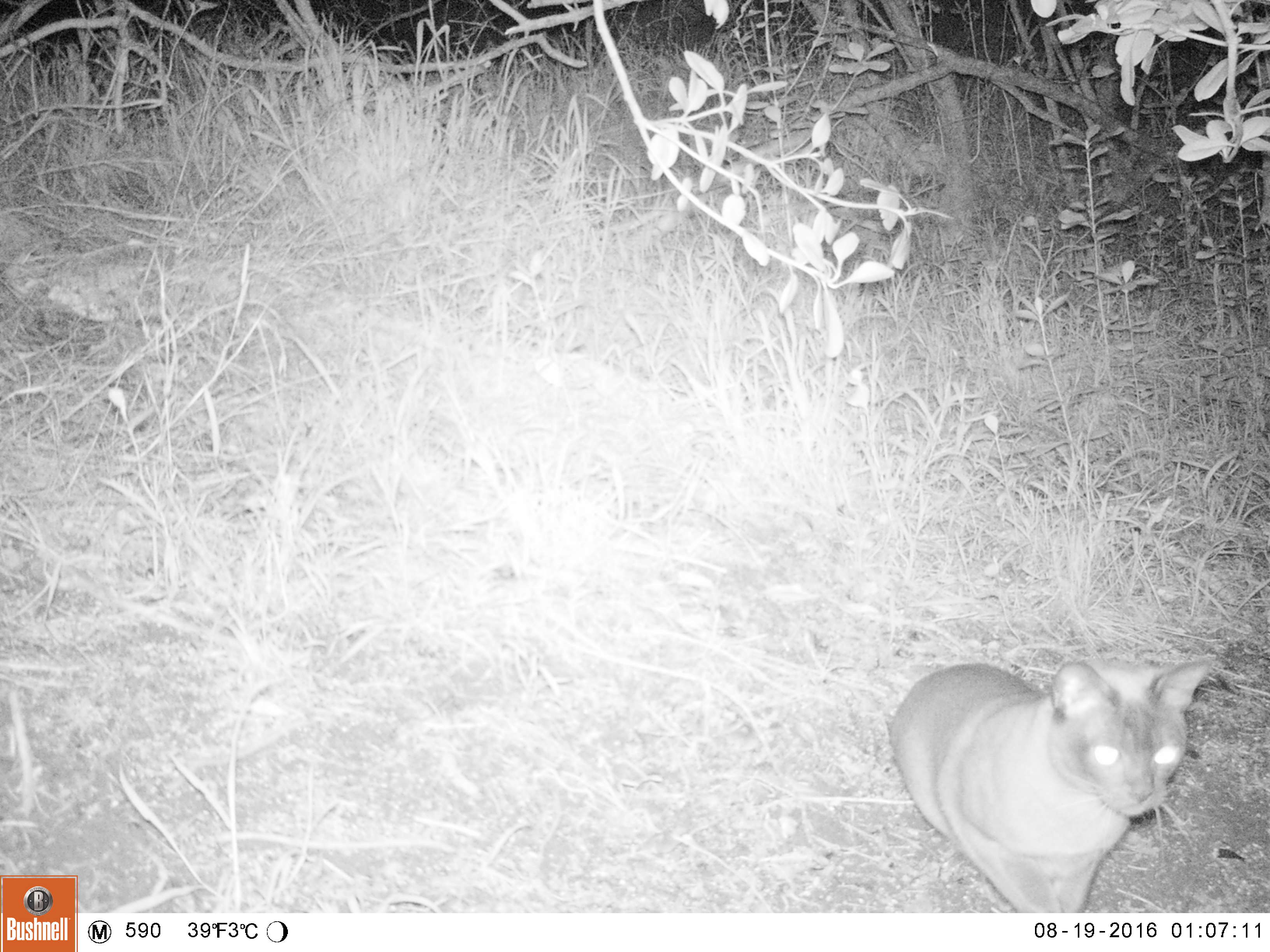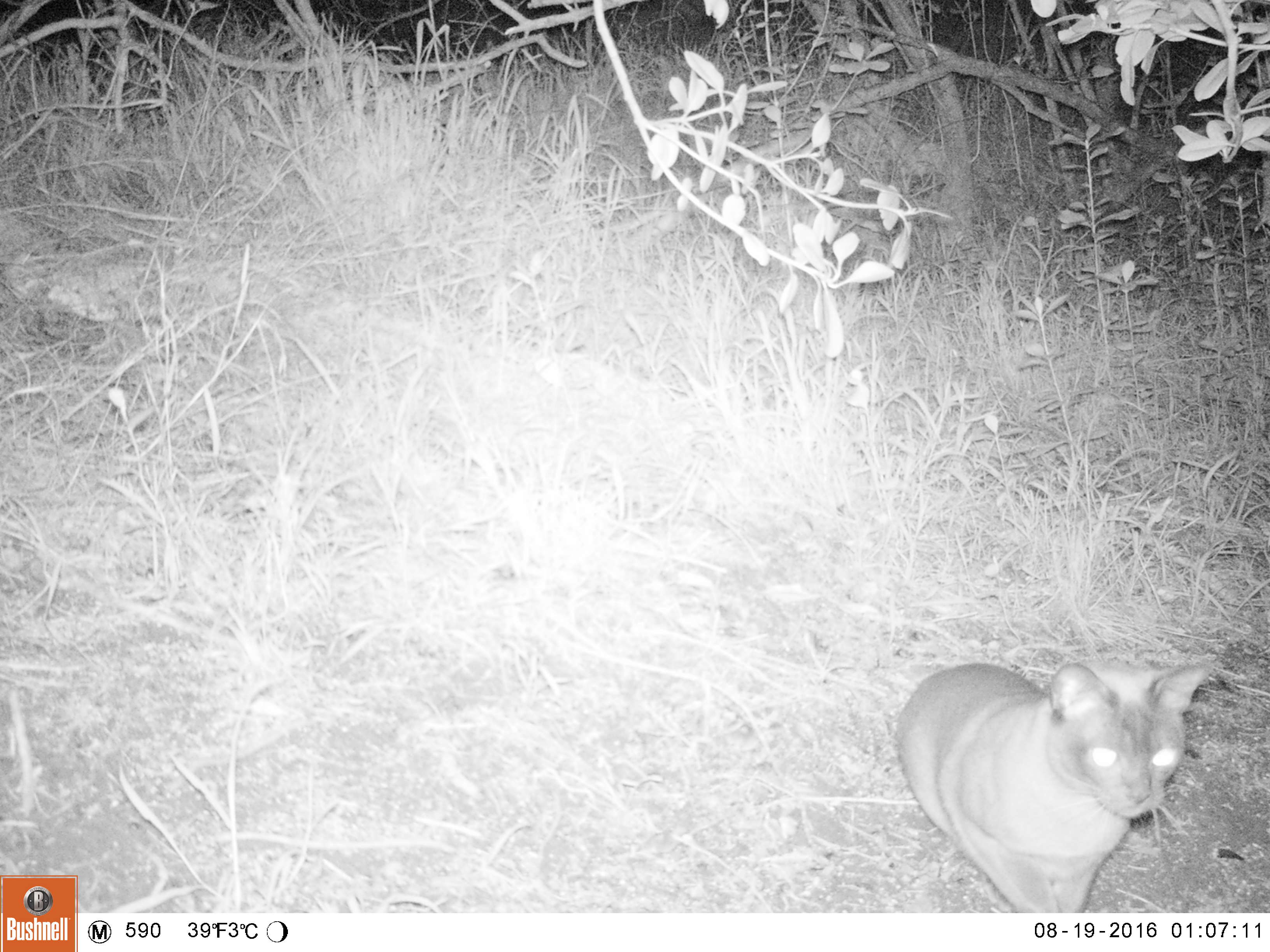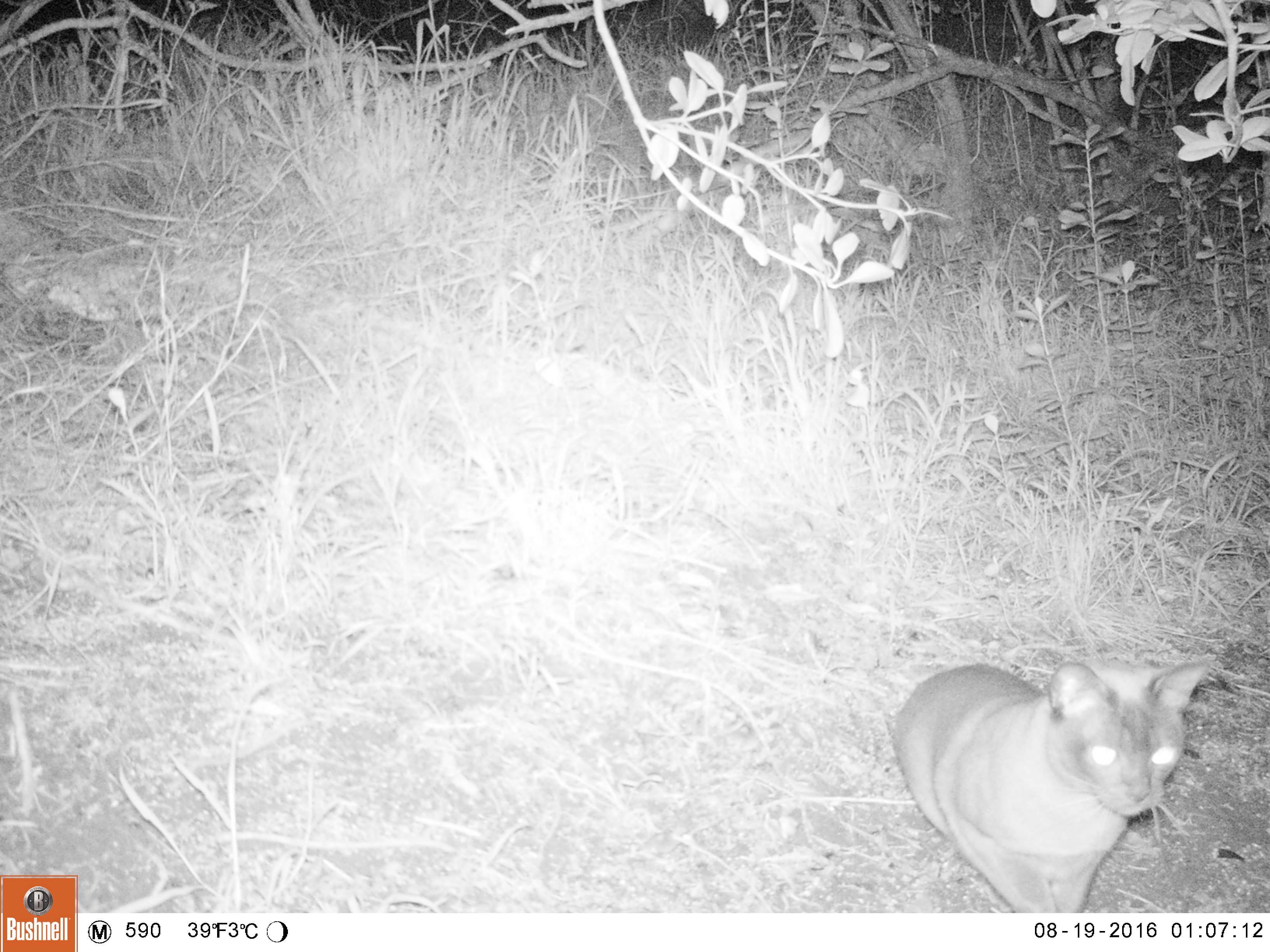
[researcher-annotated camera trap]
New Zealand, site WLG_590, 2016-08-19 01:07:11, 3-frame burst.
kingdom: Animalia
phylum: Chordata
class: Mammalia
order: Carnivora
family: Felidae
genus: Felis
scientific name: Felis catus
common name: domestic cat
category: cat